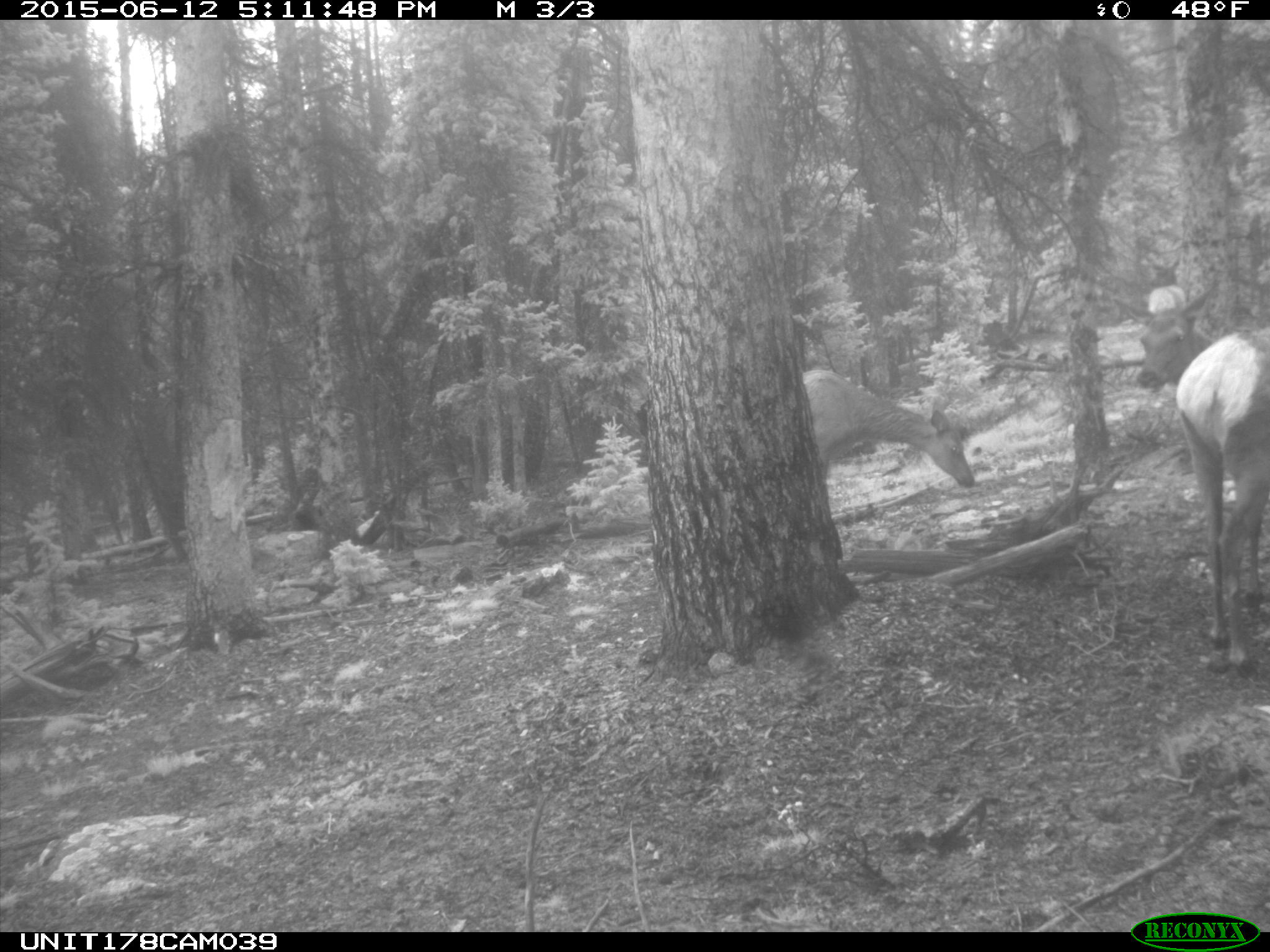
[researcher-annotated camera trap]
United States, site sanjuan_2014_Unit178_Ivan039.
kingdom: Animalia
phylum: Chordata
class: Mammalia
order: Artiodactyla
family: Cervidae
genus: Cervus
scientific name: Cervus elaphus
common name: red deer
Cervus elaphus (red deer).